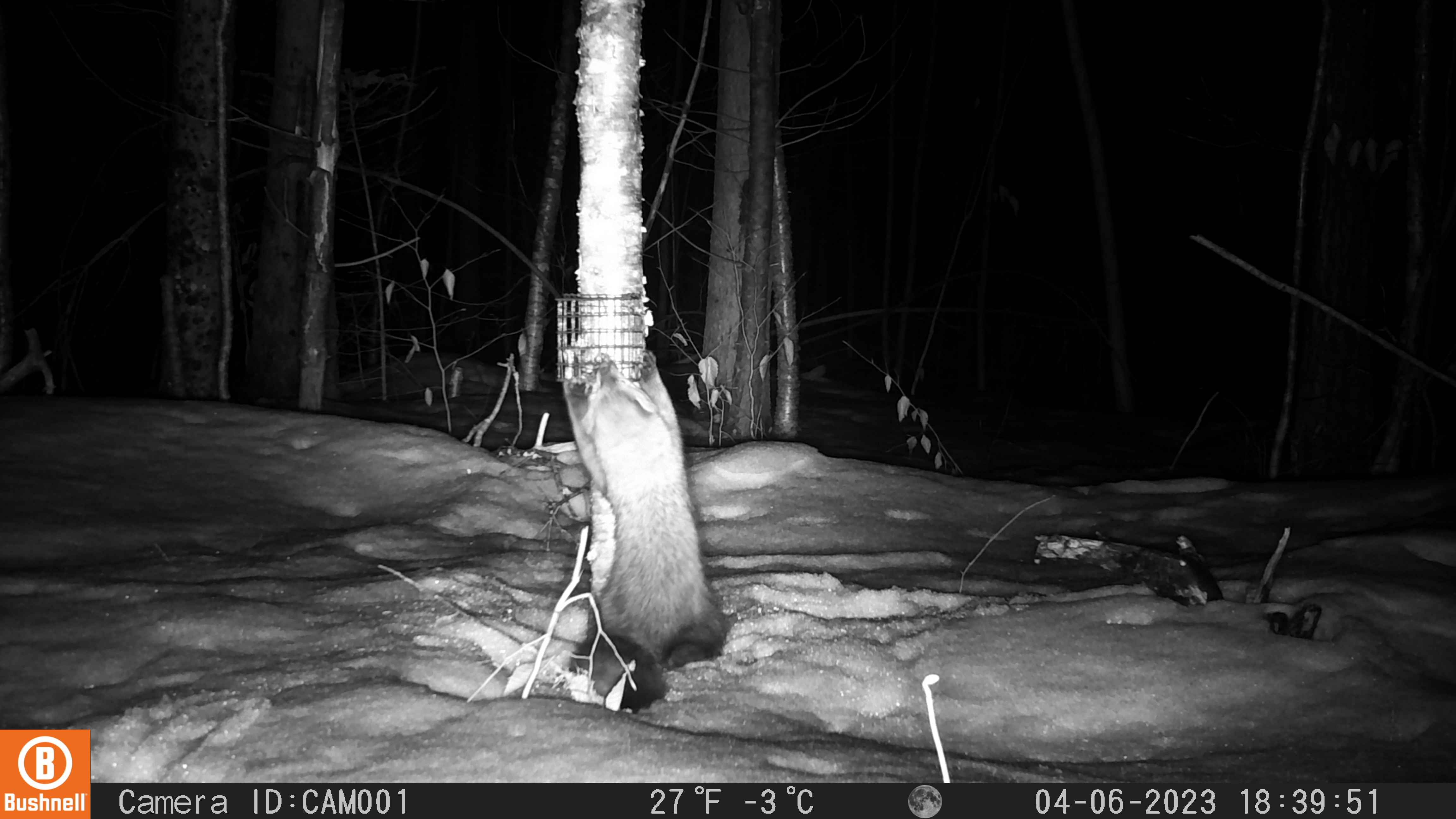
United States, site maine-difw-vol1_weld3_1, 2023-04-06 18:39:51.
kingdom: Animalia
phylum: Chordata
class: Mammalia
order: Carnivora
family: Mustelidae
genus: Pekania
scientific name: Pekania pennanti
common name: fisher